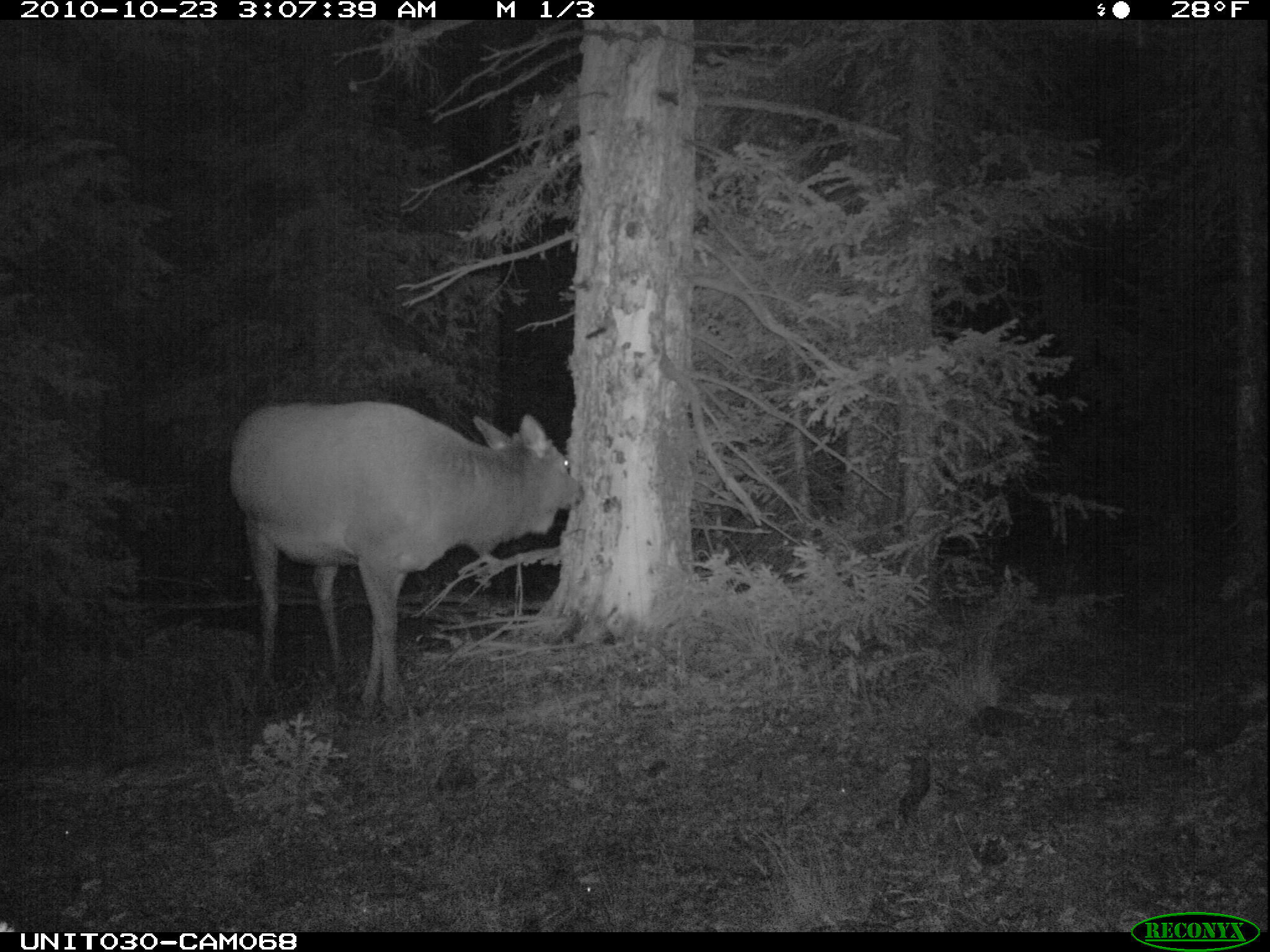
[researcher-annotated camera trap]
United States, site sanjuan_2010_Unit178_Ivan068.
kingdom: Animalia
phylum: Chordata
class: Mammalia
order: Artiodactyla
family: Cervidae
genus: Cervus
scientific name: Cervus elaphus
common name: red deer